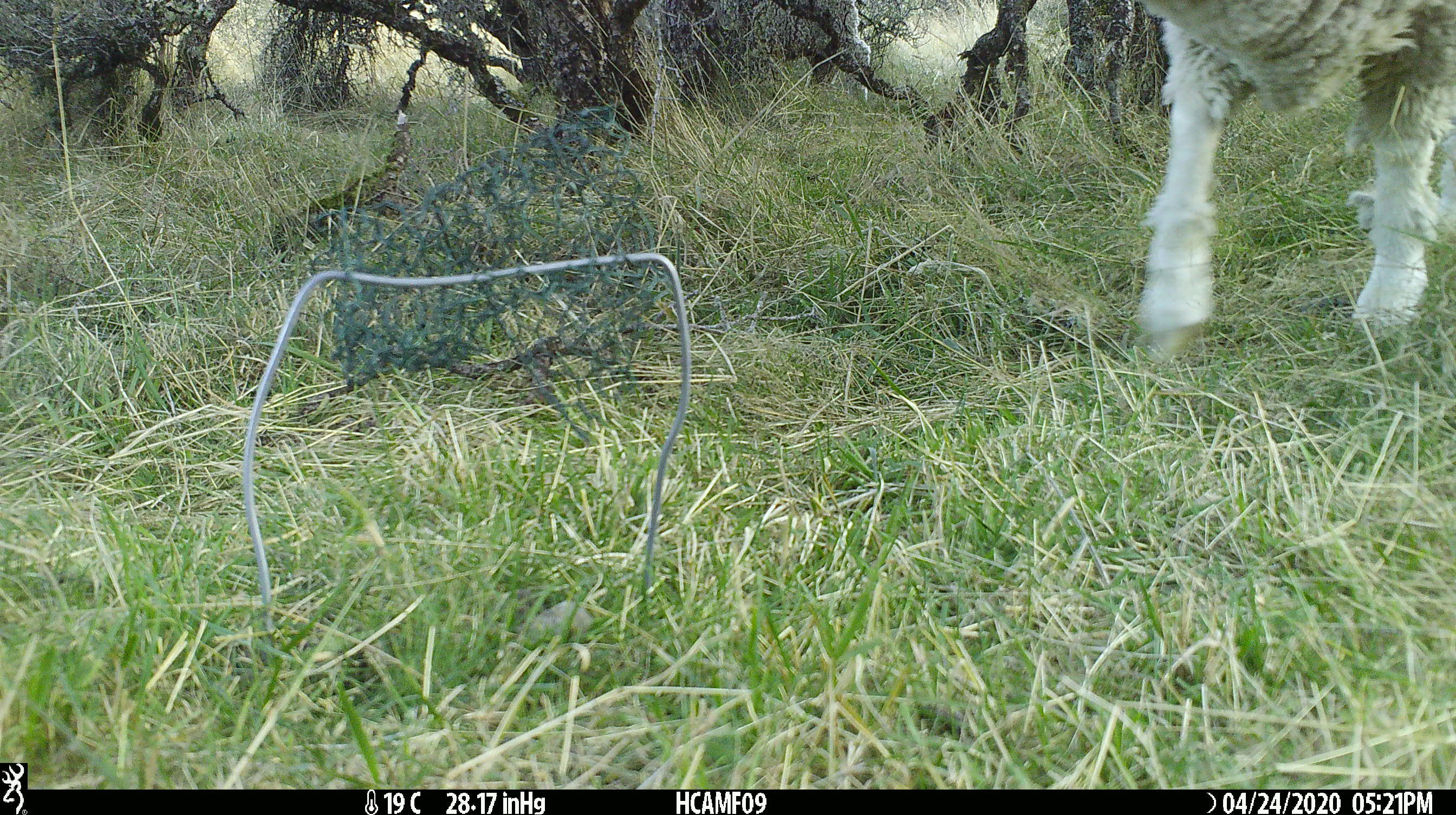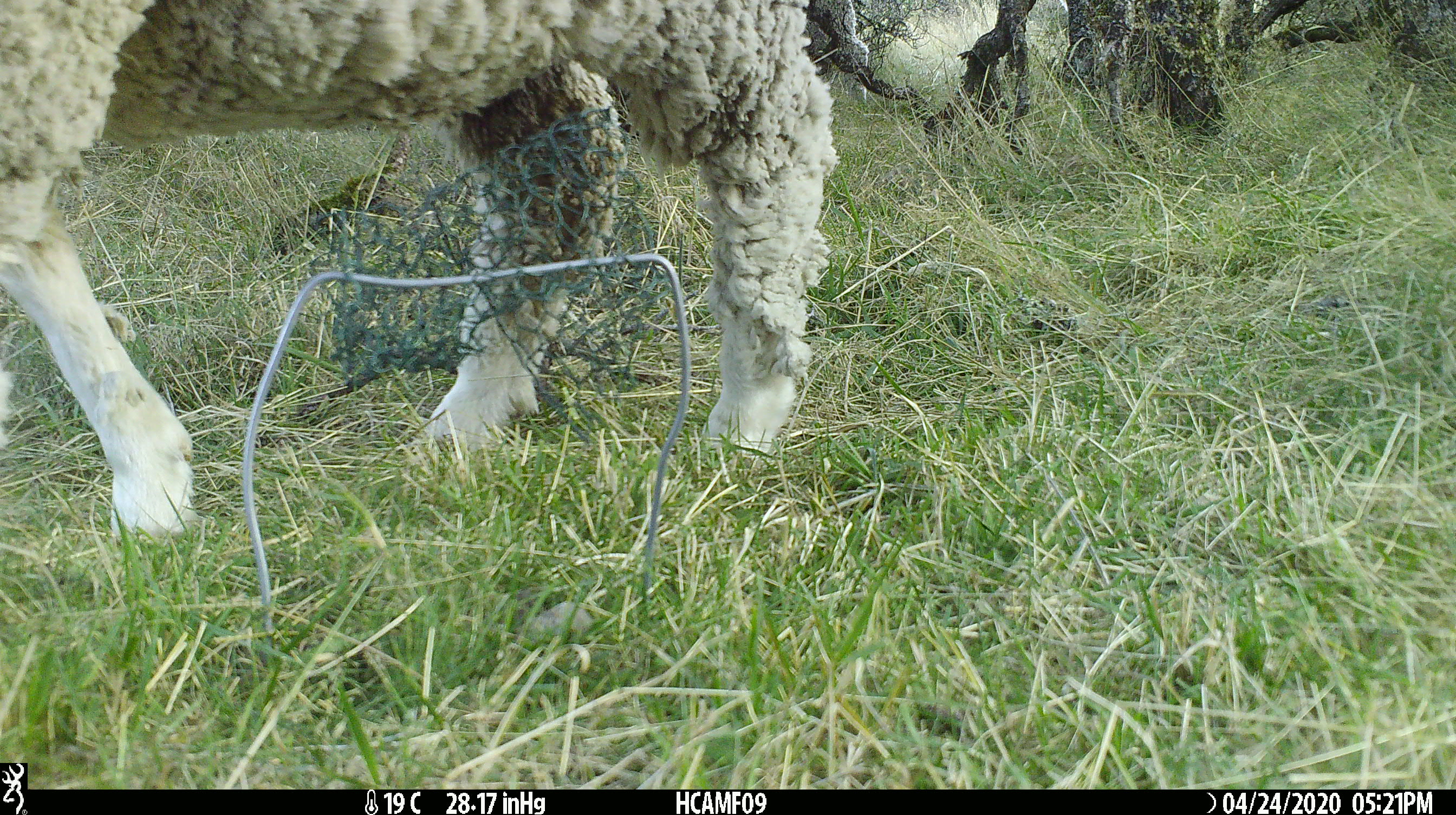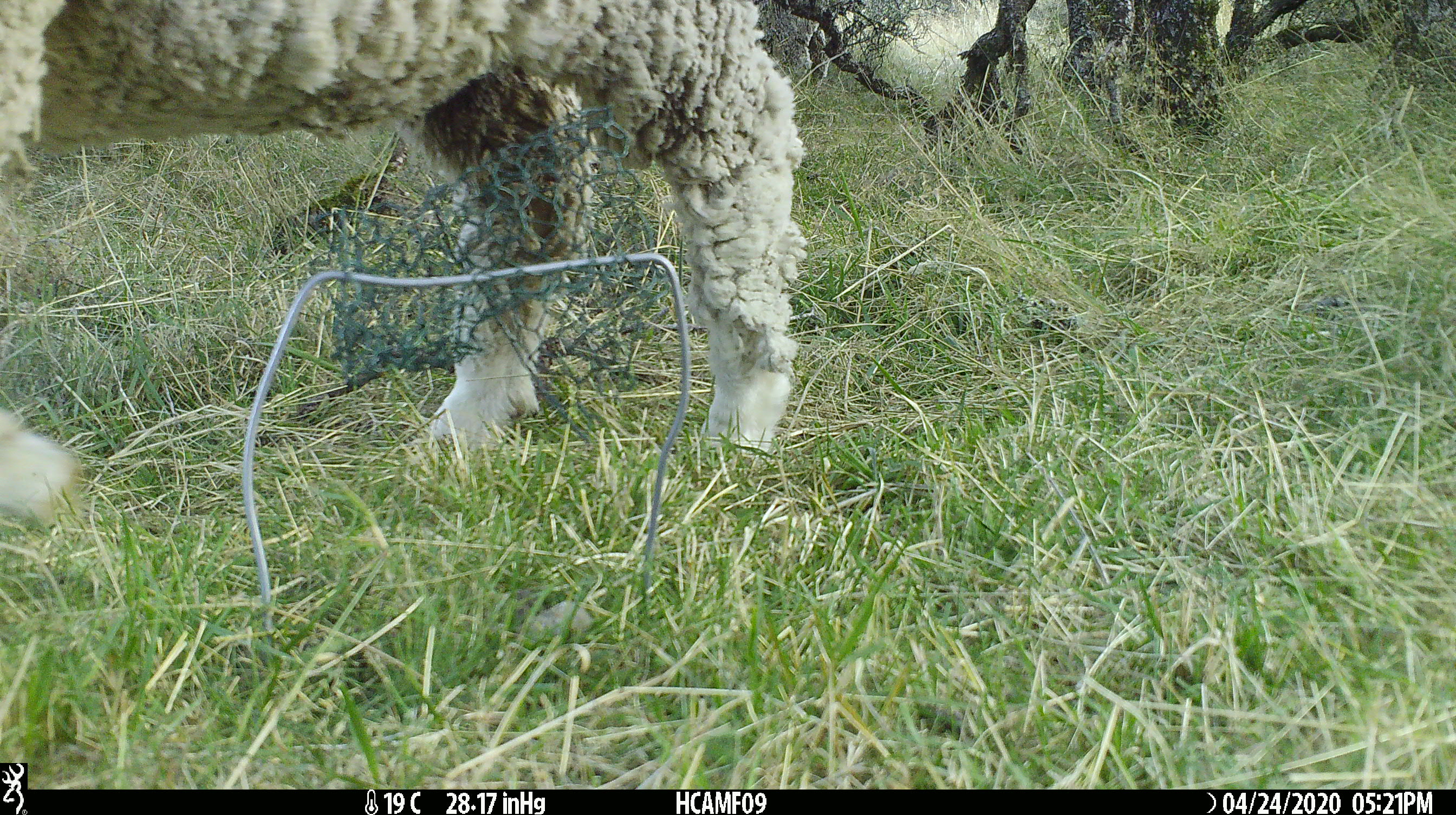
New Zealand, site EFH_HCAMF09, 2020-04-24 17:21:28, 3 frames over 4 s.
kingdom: Animalia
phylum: Chordata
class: Mammalia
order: Artiodactyla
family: Bovidae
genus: Ovis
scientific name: Ovis aries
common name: domestic sheep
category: sheep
Sheep (domestic sheep) (Ovis aries).